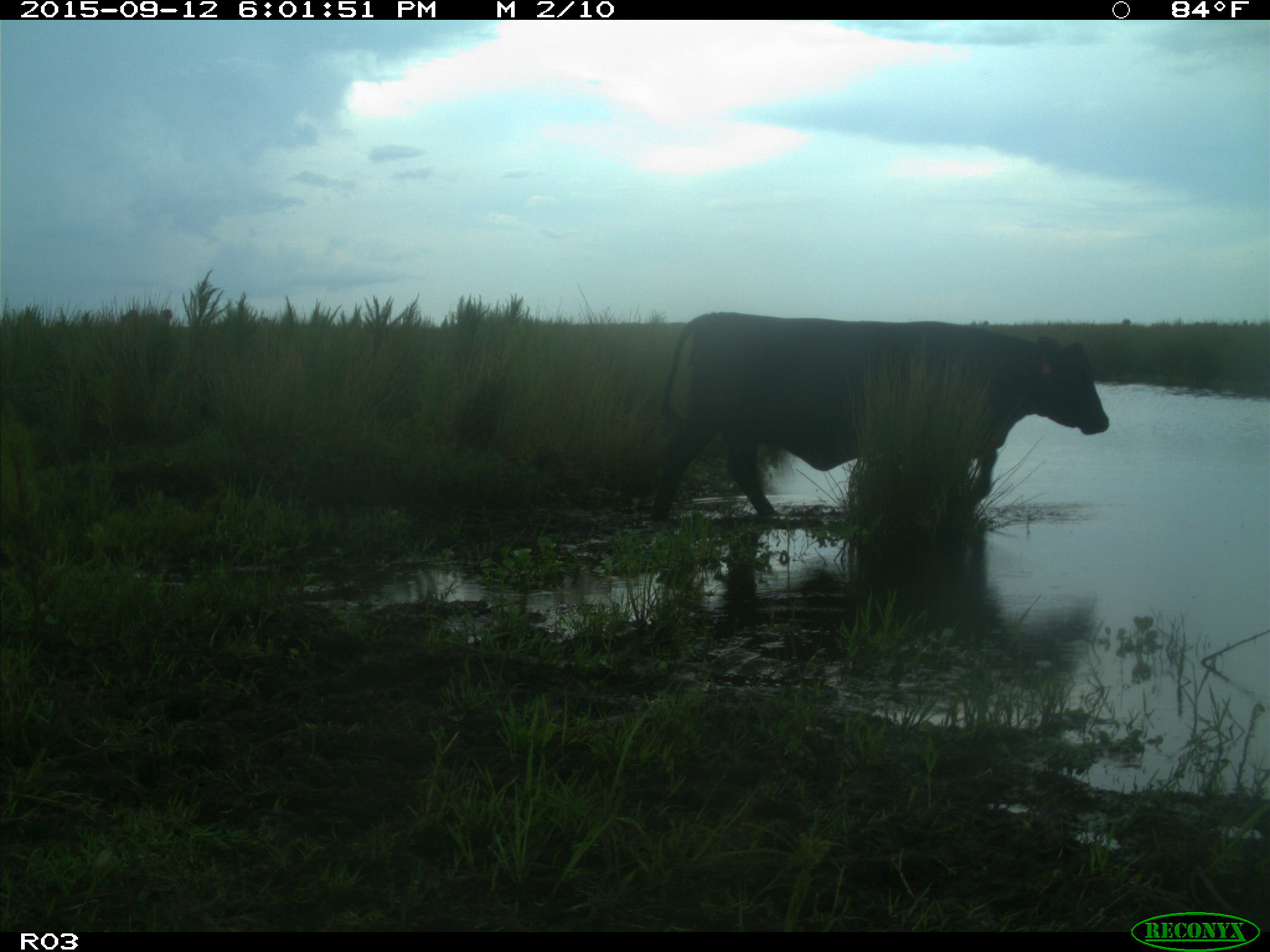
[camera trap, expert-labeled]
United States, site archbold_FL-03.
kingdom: Animalia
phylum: Chordata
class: Mammalia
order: Artiodactyla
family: Bovidae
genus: Bos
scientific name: Bos taurus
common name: domestic cow